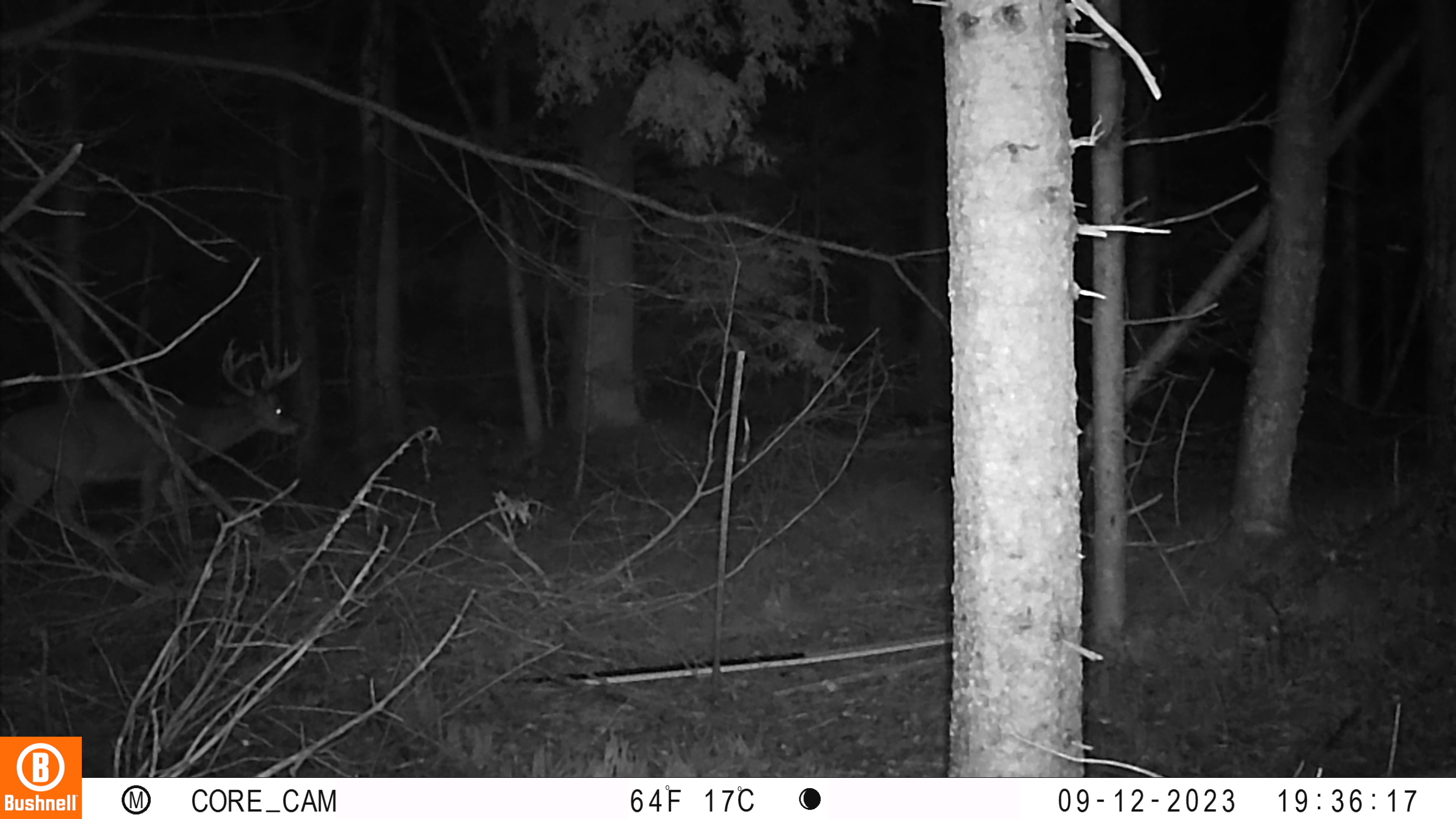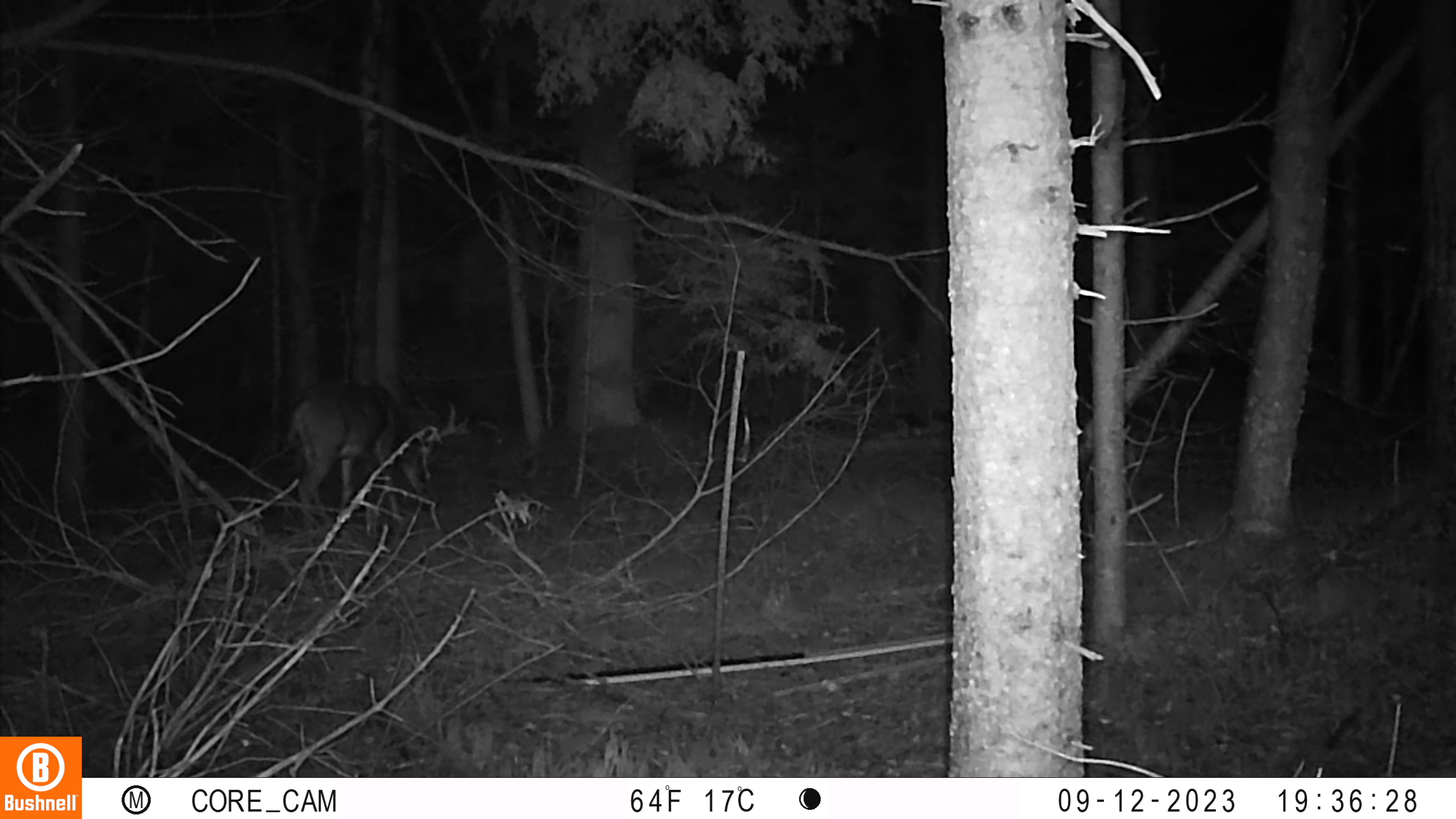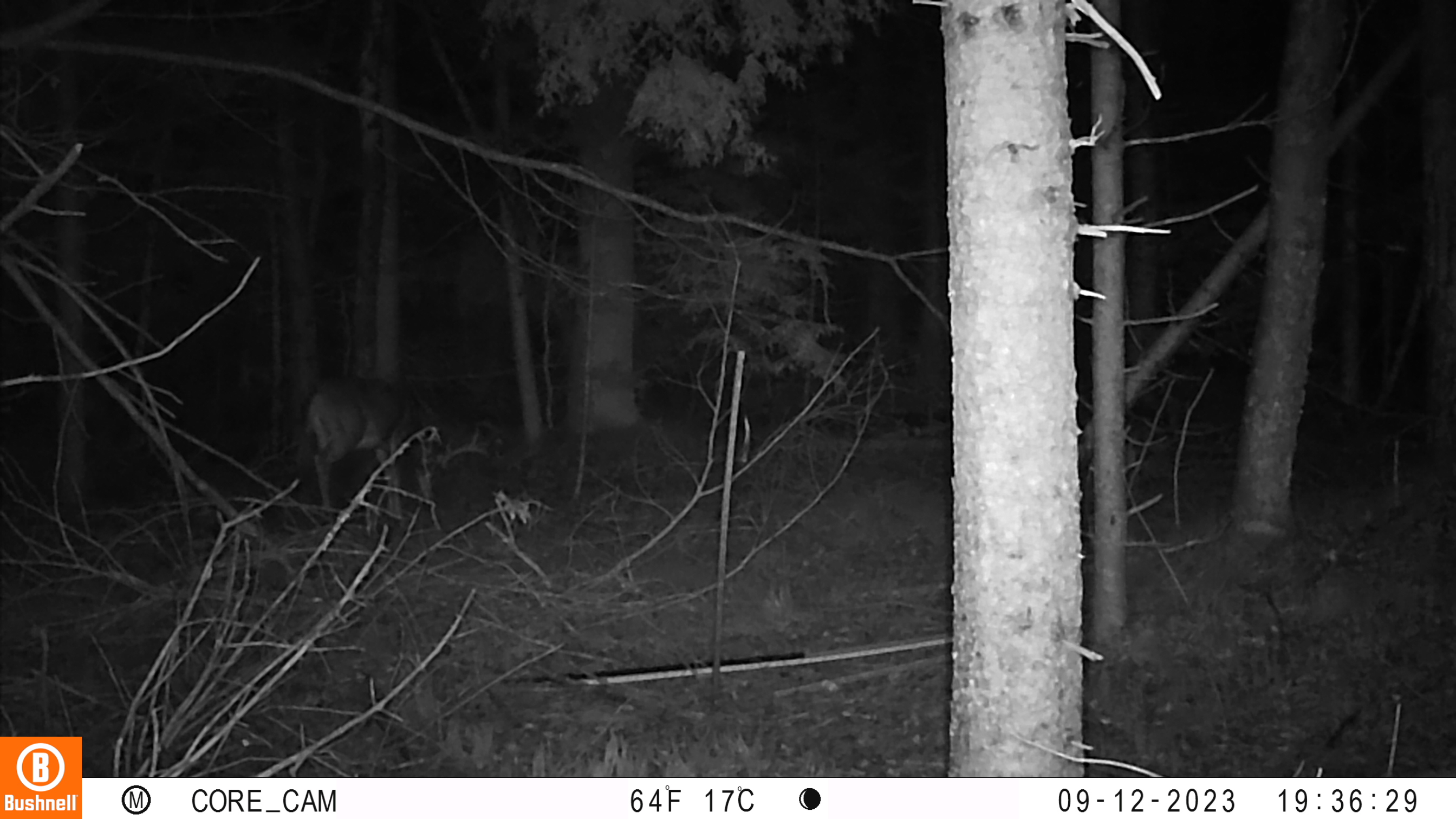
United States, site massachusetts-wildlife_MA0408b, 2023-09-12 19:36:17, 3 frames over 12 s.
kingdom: Animalia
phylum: Chordata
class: Mammalia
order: Artiodactyla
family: Cervidae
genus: Odocoileus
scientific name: Odocoileus virginianus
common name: white-tailed deer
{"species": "white-tailed deer (Odocoileus virginianus)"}